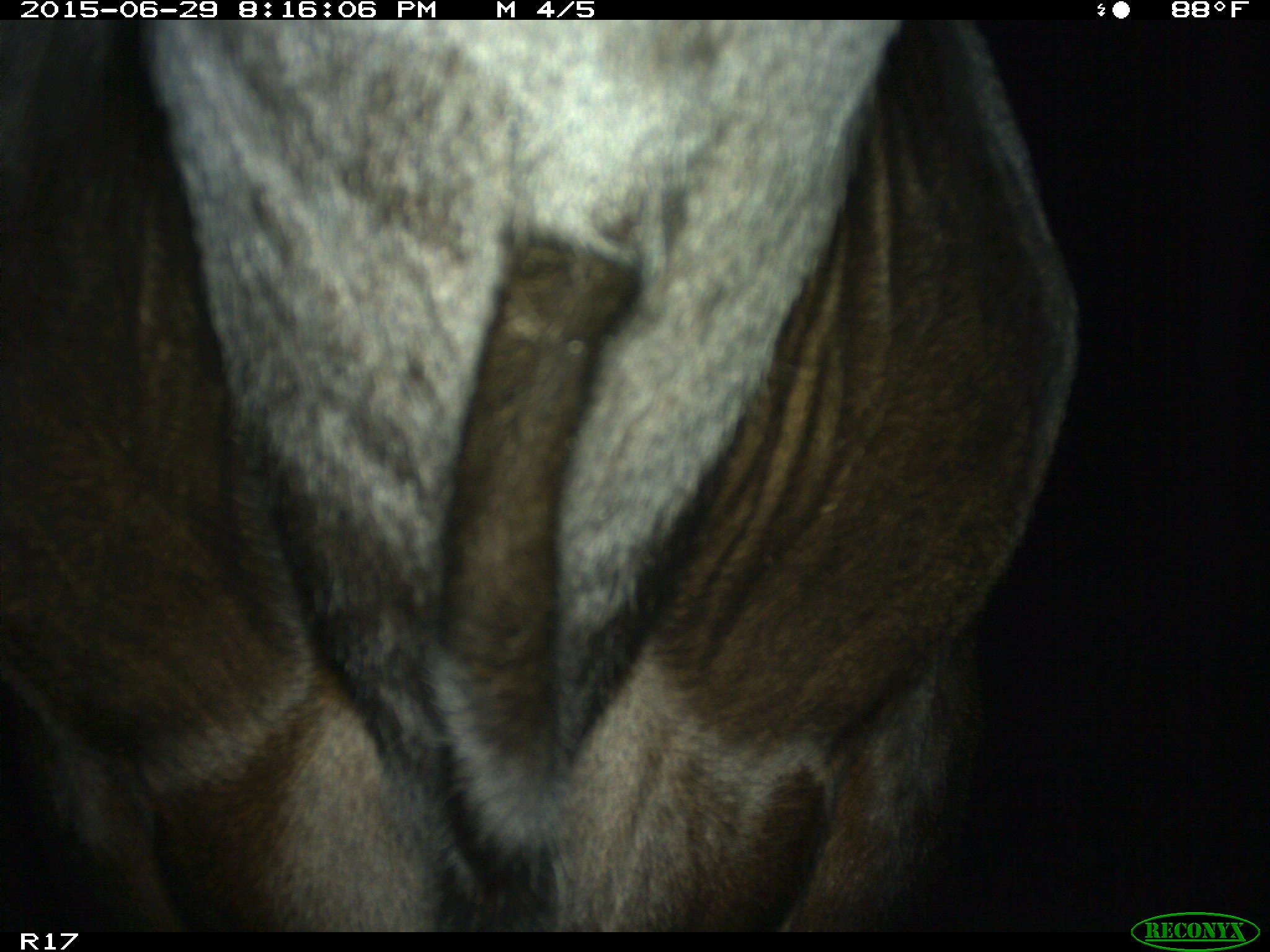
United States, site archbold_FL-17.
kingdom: Animalia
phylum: Chordata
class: Mammalia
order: Artiodactyla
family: Bovidae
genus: Bos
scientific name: Bos taurus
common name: domestic cow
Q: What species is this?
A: Bos taurus (domestic cow).